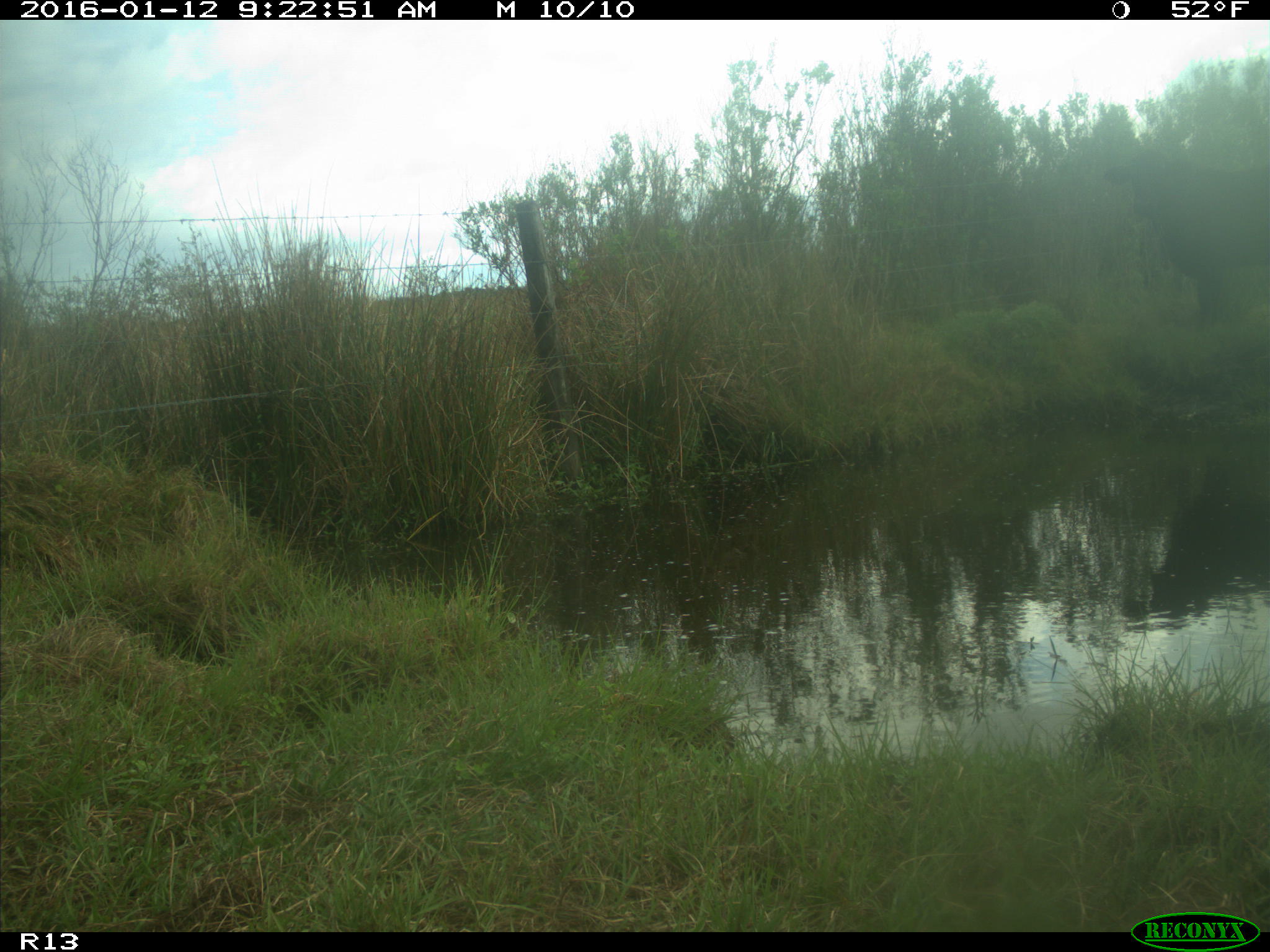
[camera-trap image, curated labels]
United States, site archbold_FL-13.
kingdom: Animalia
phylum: Chordata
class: Mammalia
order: Artiodactyla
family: Bovidae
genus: Bos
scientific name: Bos taurus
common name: domestic cow